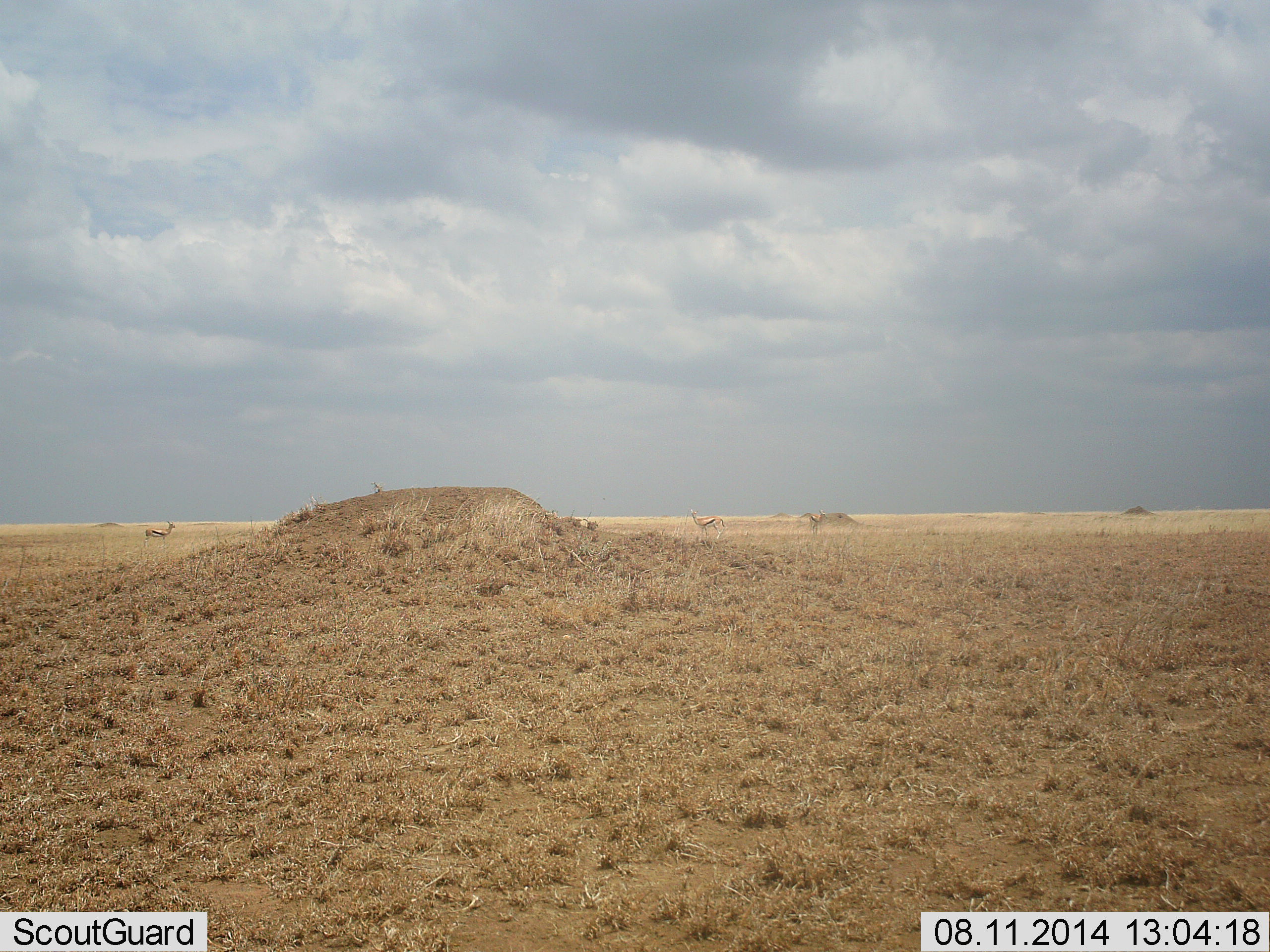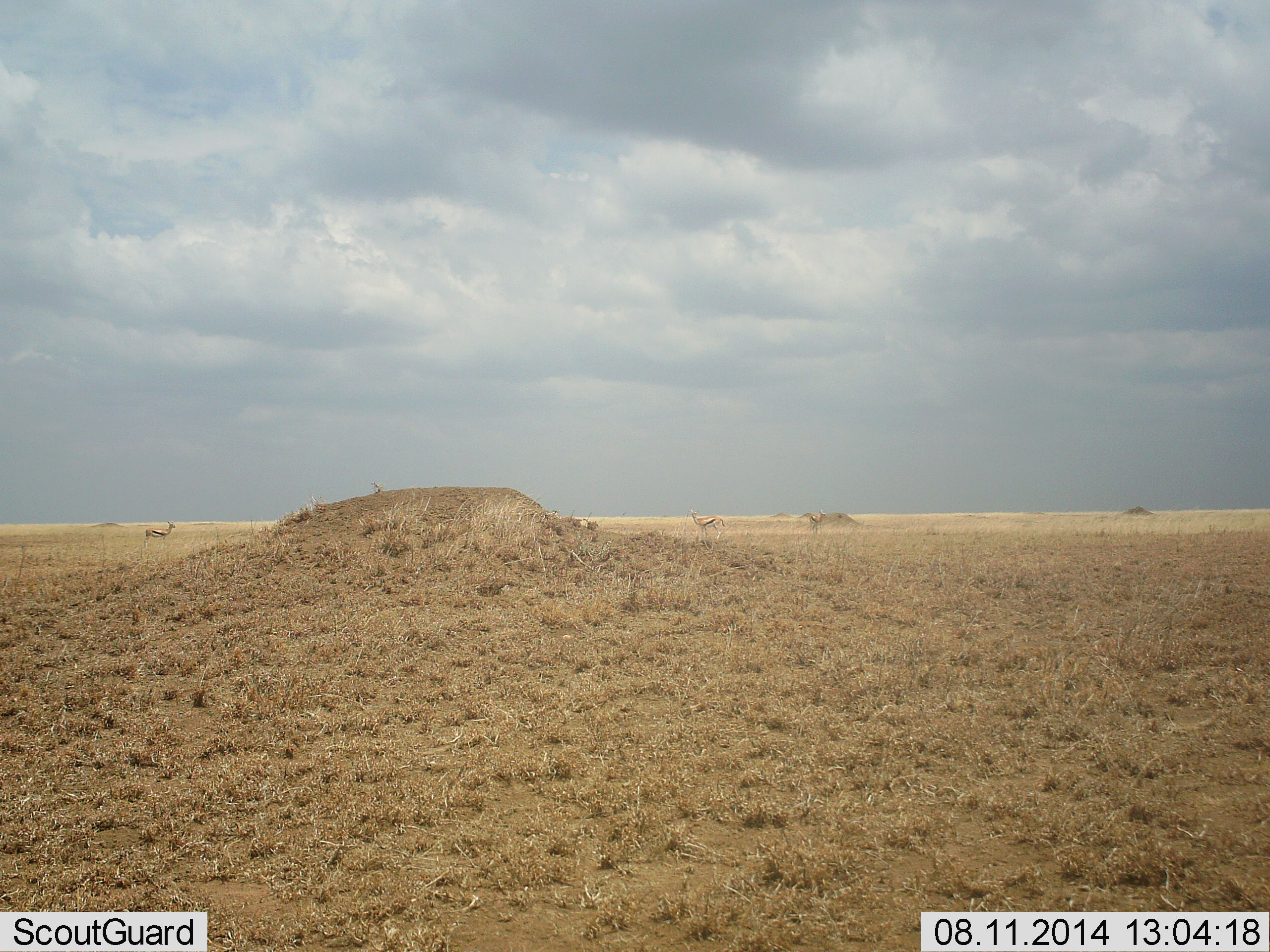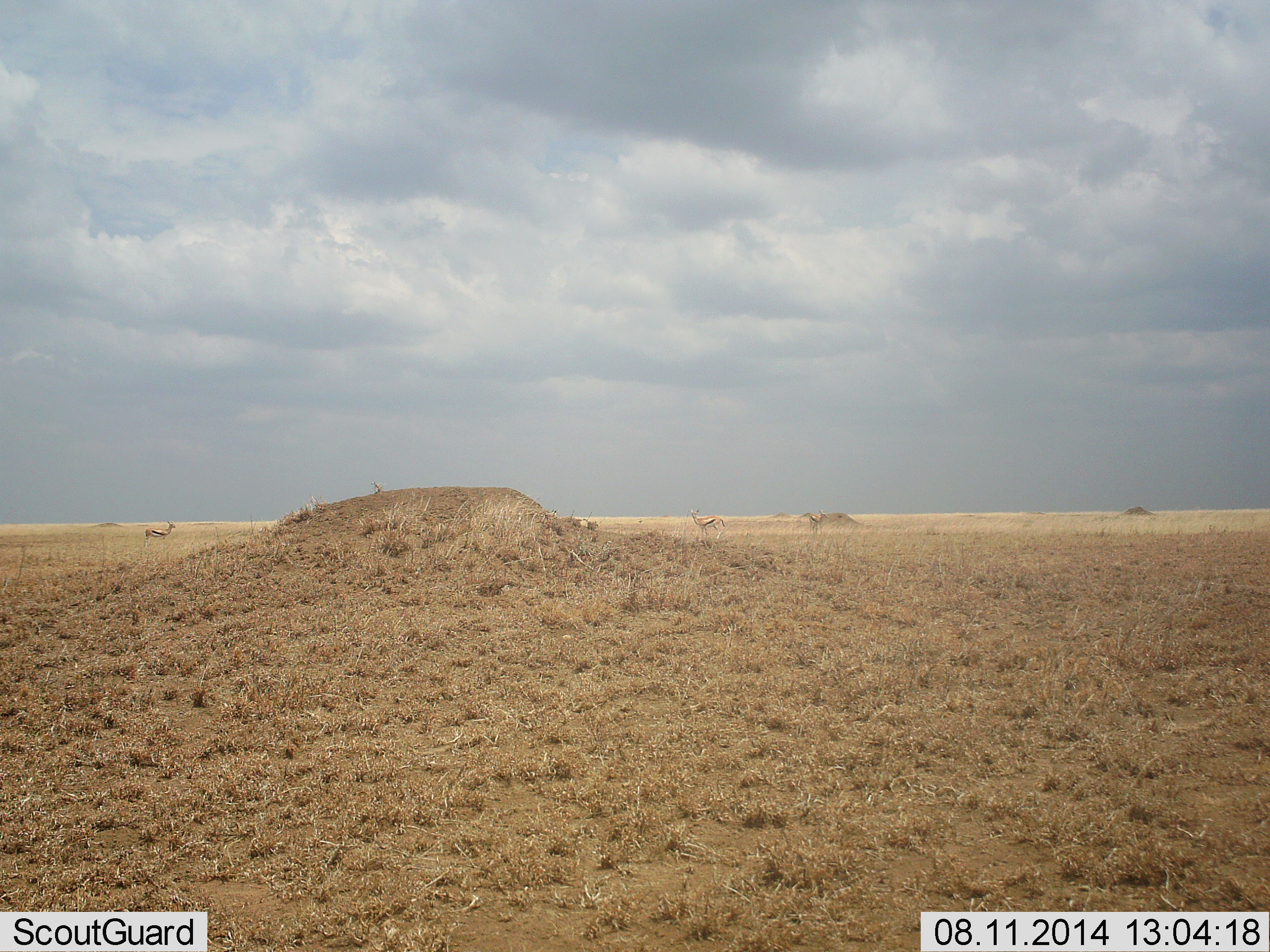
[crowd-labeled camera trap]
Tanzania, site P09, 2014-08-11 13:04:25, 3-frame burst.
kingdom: Animalia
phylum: Chordata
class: Mammalia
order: Artiodactyla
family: Bovidae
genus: Eudorcas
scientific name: Eudorcas thomsonii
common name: thomson's gazelle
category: gazellethomsons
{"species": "gazellethomsons (thomson's gazelle) (Eudorcas thomsonii)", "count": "2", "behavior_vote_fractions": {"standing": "100%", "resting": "0%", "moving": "0%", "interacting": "0%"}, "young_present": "0%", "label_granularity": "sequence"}